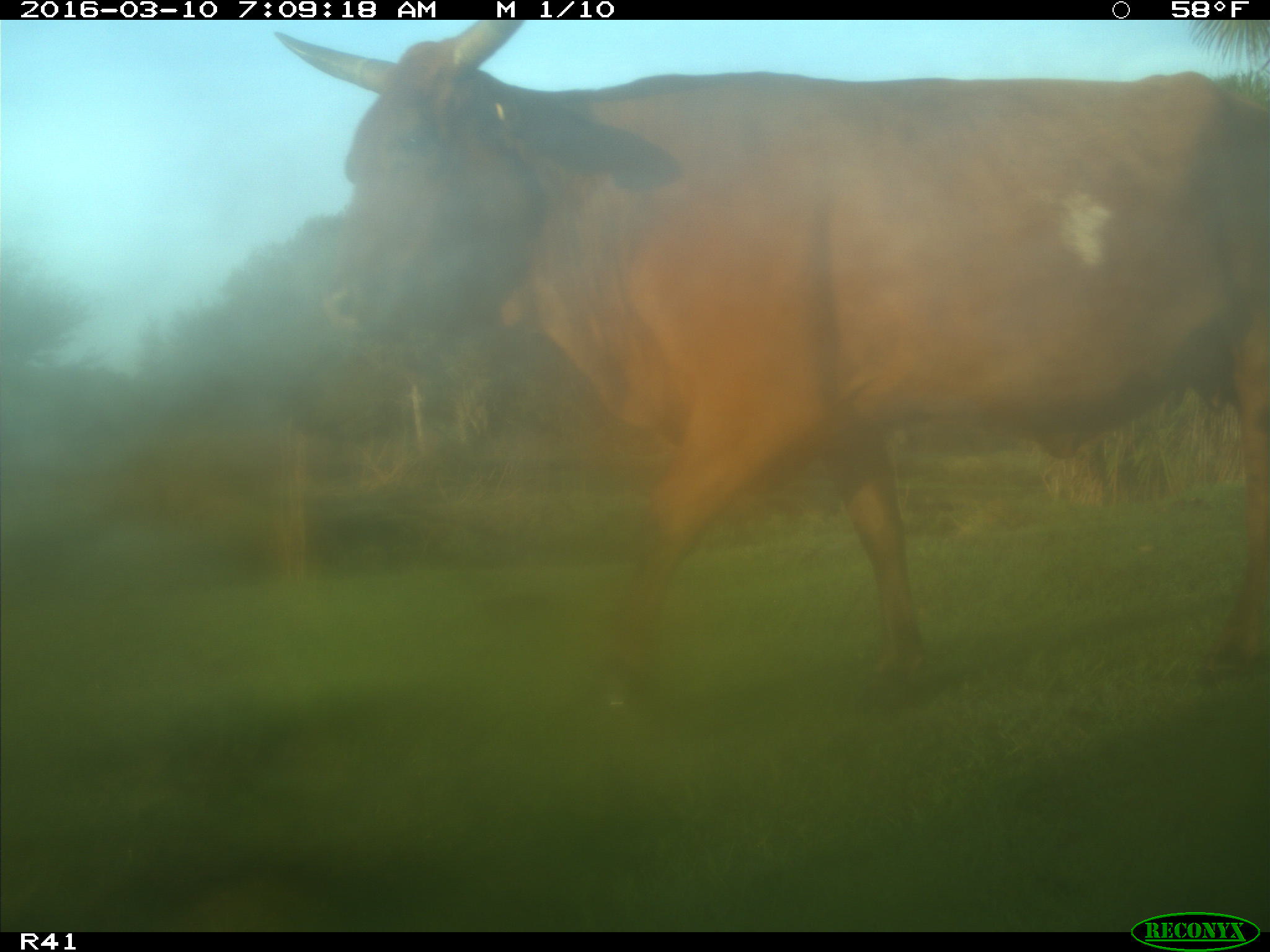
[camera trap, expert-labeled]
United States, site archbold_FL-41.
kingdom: Animalia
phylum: Chordata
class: Mammalia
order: Artiodactyla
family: Bovidae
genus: Bos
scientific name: Bos taurus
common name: domestic cow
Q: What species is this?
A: Bos taurus (domestic cow).